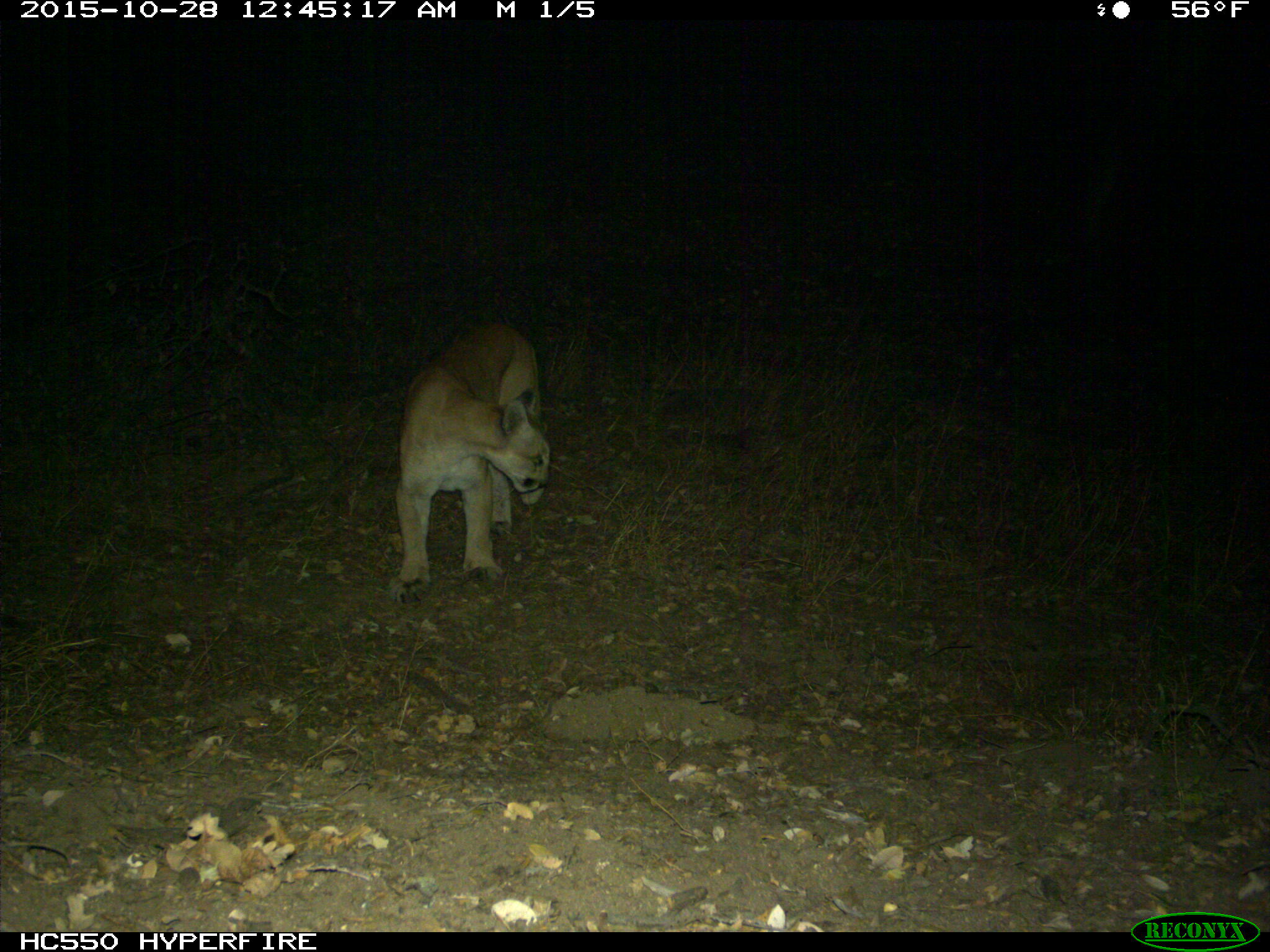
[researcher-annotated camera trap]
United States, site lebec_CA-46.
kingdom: Animalia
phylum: Chordata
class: Mammalia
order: Carnivora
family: Felidae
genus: Puma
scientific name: Puma concolor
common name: mountain lion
Puma concolor (mountain lion).